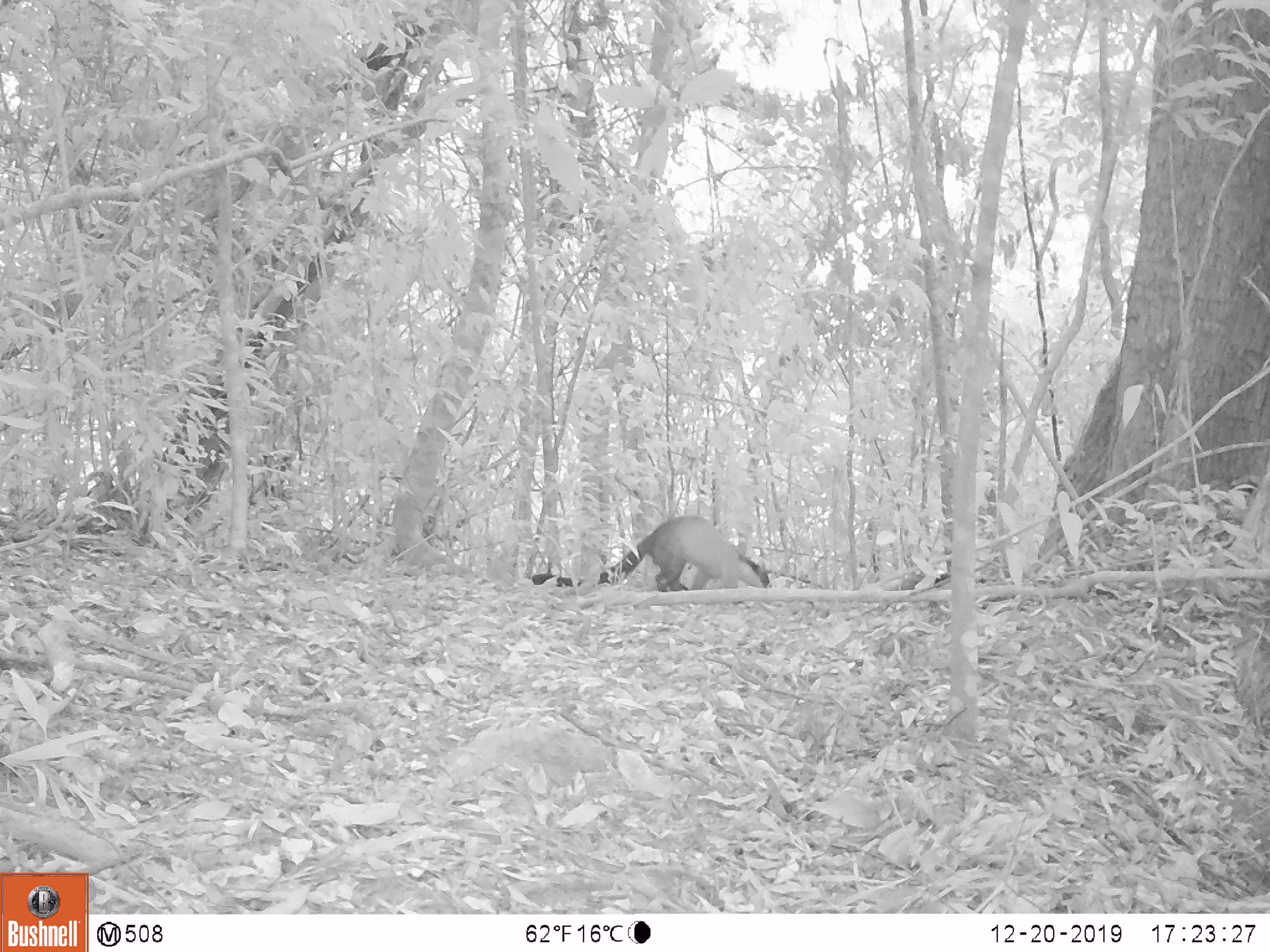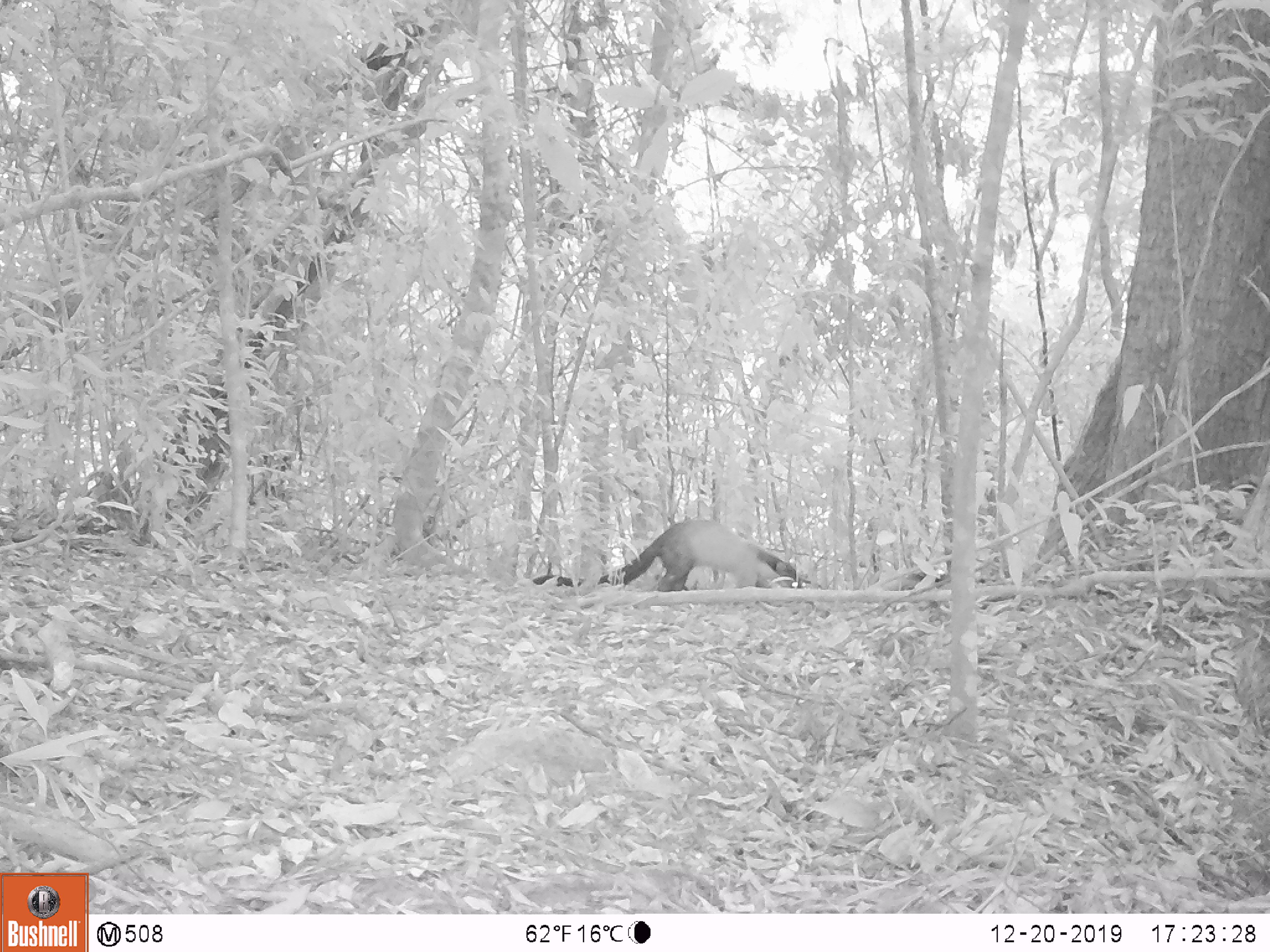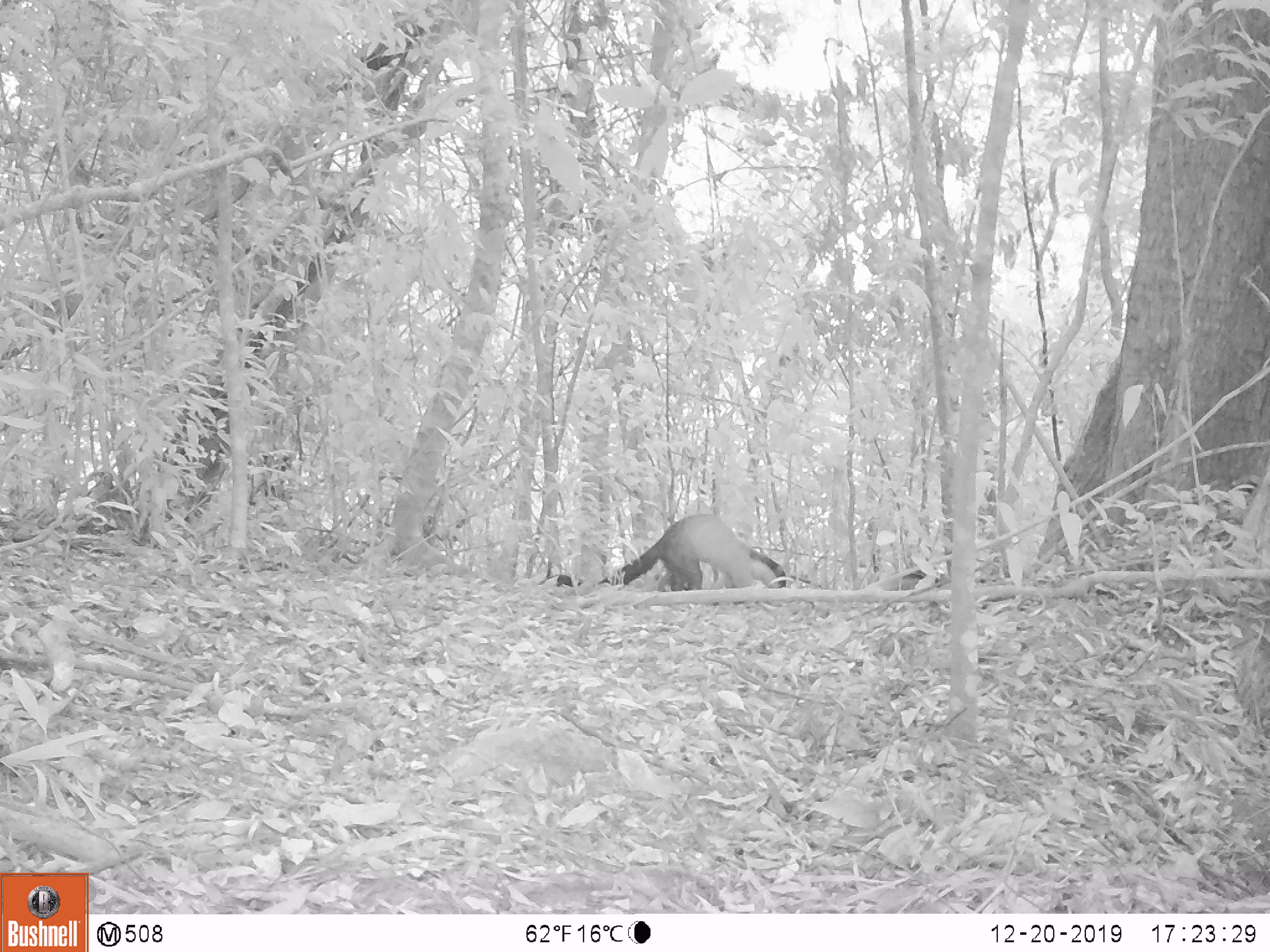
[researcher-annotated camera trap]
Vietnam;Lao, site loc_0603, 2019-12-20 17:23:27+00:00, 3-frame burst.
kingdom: Animalia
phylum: Chordata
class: Mammalia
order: Carnivora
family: Mustelidae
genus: Martes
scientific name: Martes flavigula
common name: yellow-throated marten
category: yellow throated marten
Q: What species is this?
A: Yellow throated marten (yellow-throated marten) (Martes flavigula).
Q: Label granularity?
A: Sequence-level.